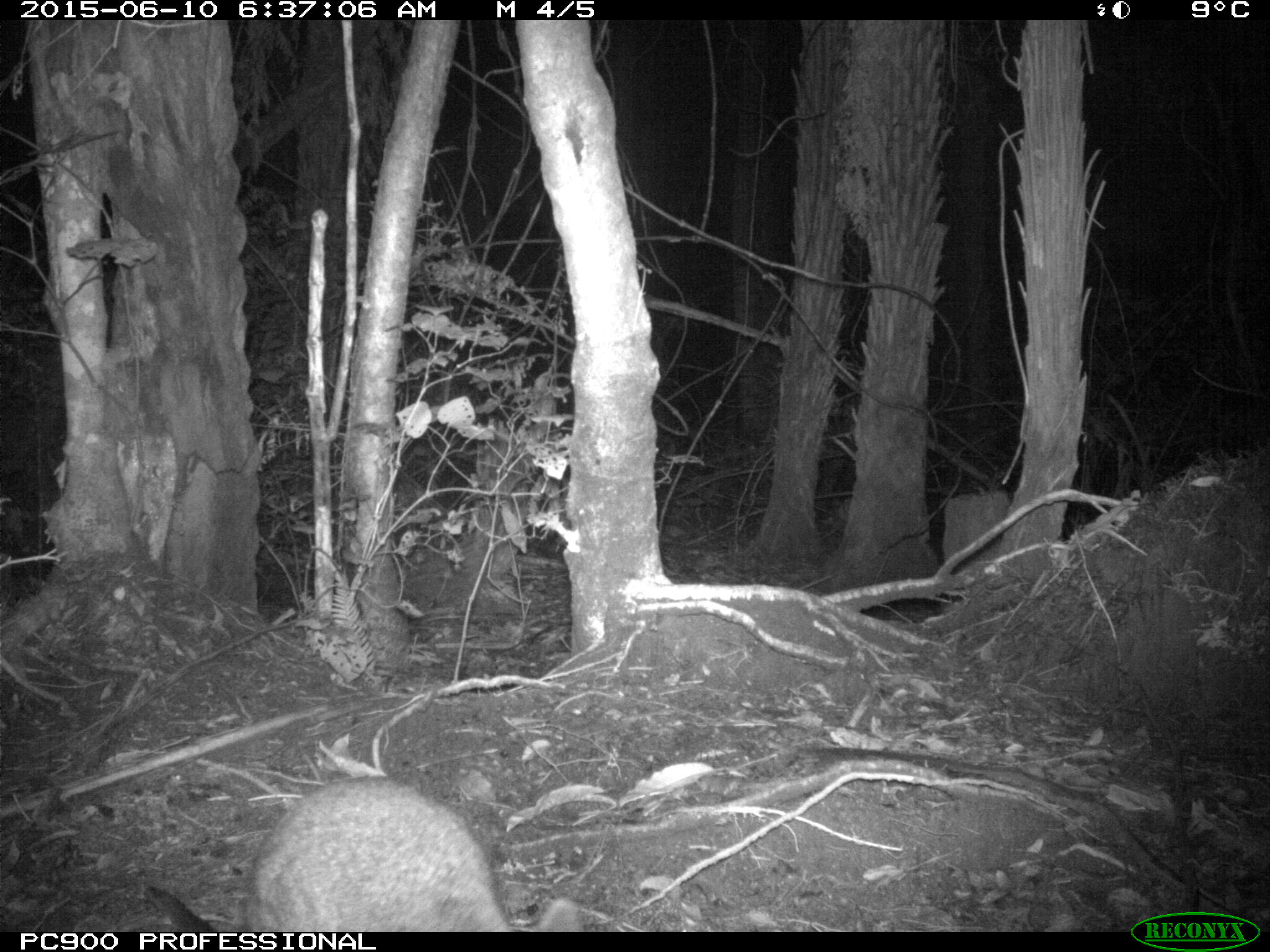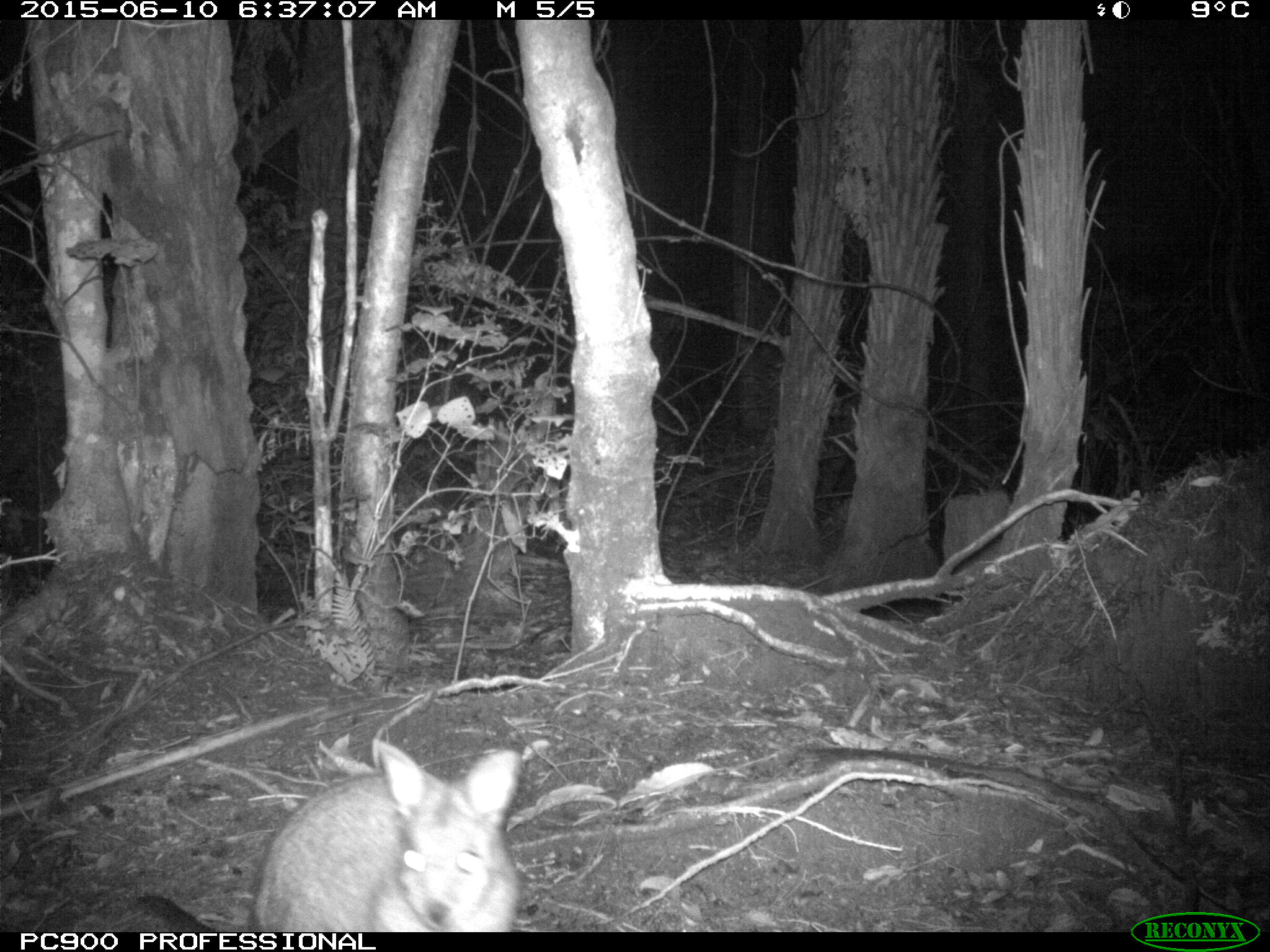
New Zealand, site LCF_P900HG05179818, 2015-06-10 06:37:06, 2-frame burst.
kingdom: Animalia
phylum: Chordata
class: Mammalia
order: Diprotodontia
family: Macropodidae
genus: Notamacropus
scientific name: Notamacropus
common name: wallaby